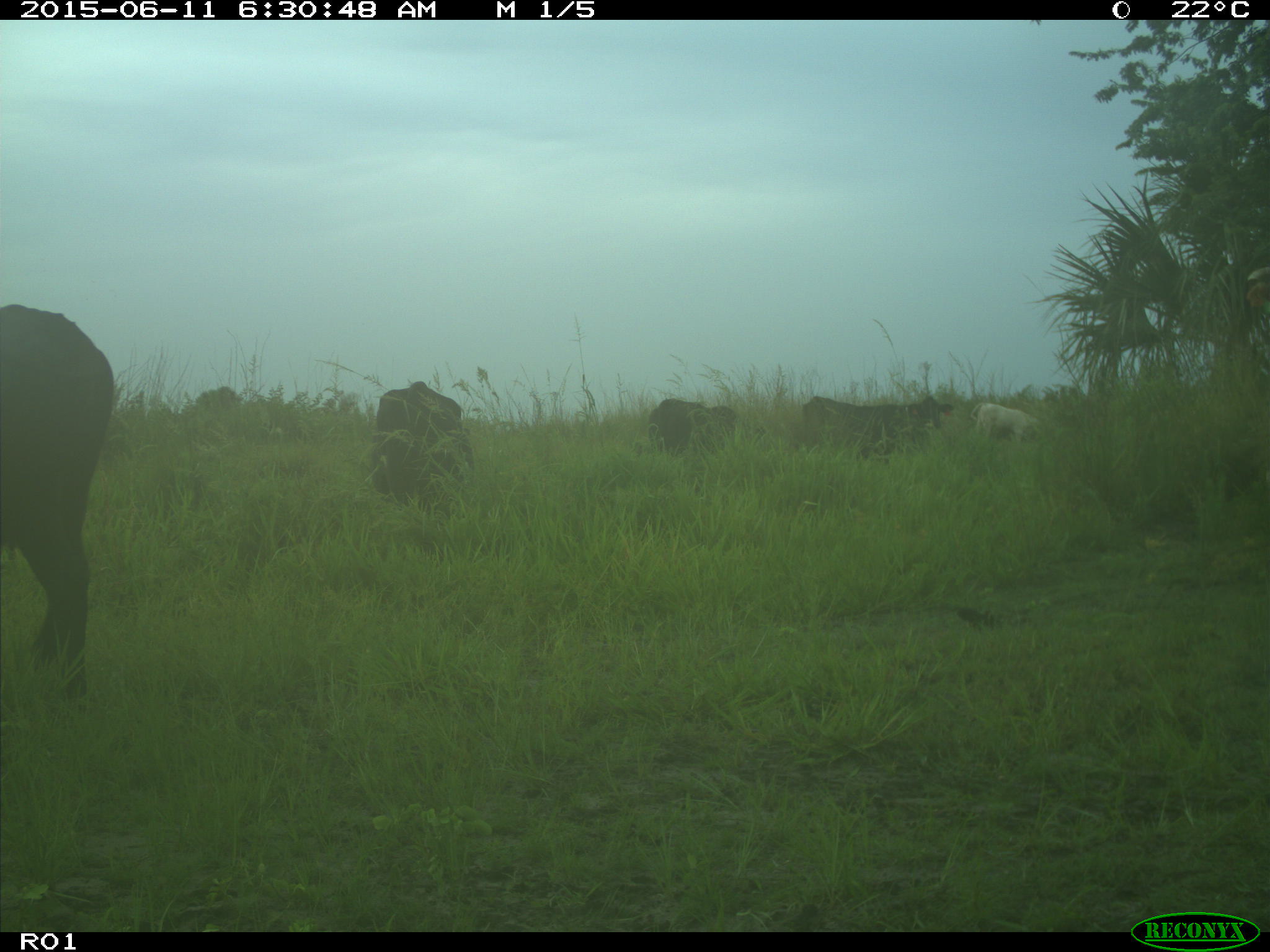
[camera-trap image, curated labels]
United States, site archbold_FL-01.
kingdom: Animalia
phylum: Chordata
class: Mammalia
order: Artiodactyla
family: Bovidae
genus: Bos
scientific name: Bos taurus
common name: domestic cow